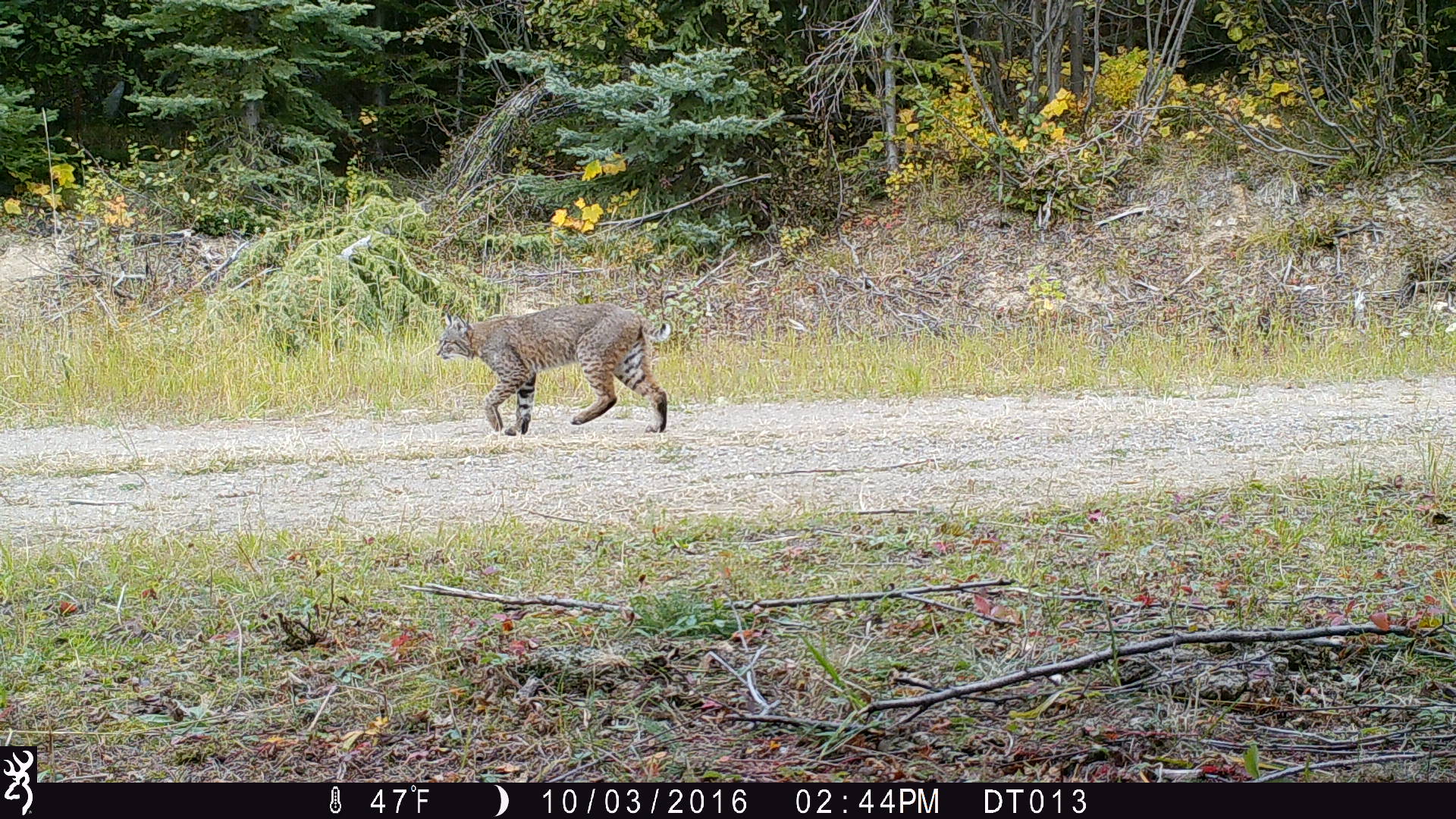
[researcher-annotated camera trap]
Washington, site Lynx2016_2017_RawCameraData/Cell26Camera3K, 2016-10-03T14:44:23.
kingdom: Animalia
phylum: Chordata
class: Mammalia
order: Carnivora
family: Felidae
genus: Lynx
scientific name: Lynx rufus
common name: bobcat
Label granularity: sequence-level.